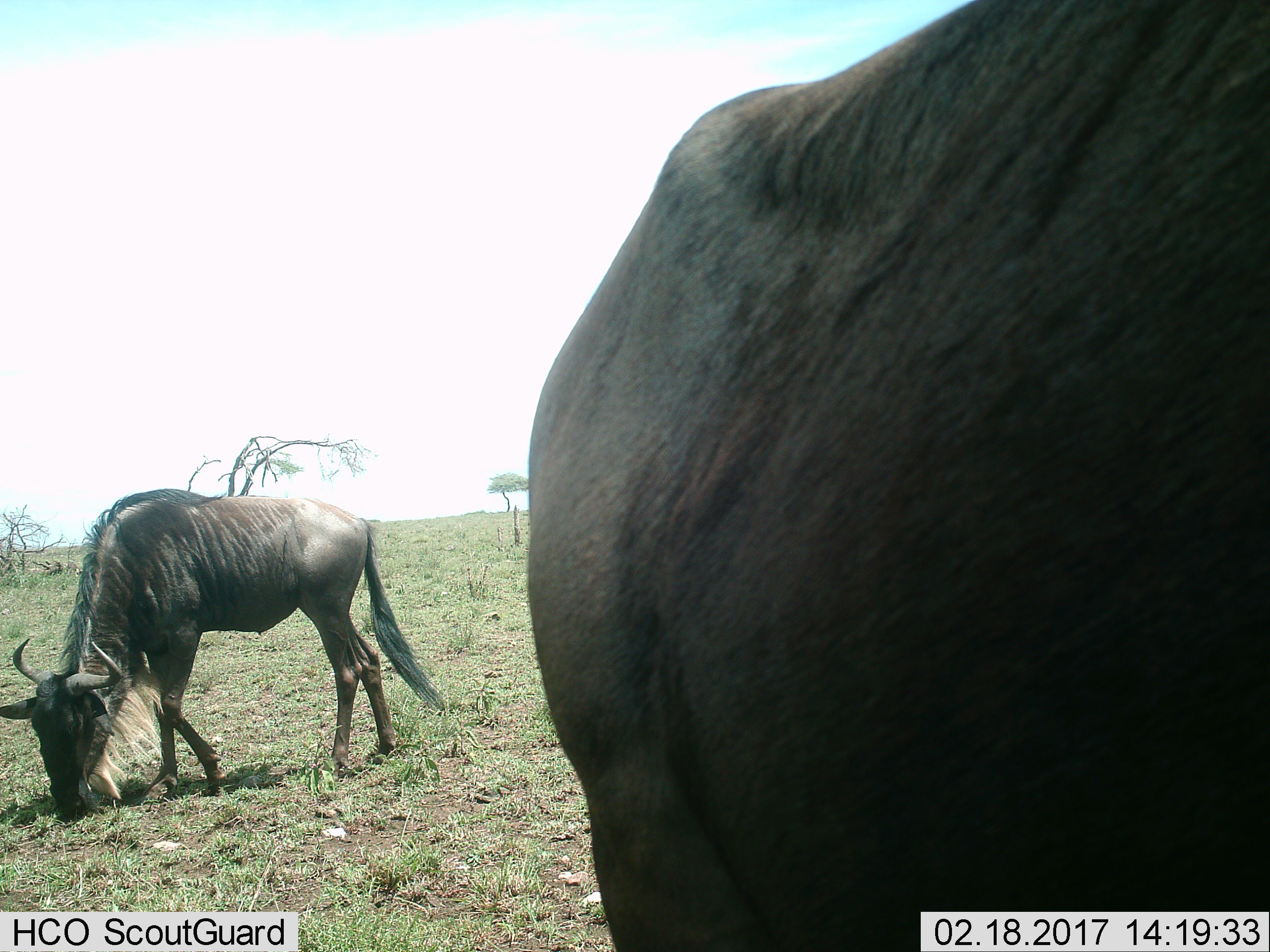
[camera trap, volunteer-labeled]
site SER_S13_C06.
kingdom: Animalia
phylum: Chordata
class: Mammalia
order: Artiodactyla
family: Bovidae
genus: Connochaetes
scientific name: Connochaetes taurinus taurinus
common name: blue wildebeest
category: wildebeestblue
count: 2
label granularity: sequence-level